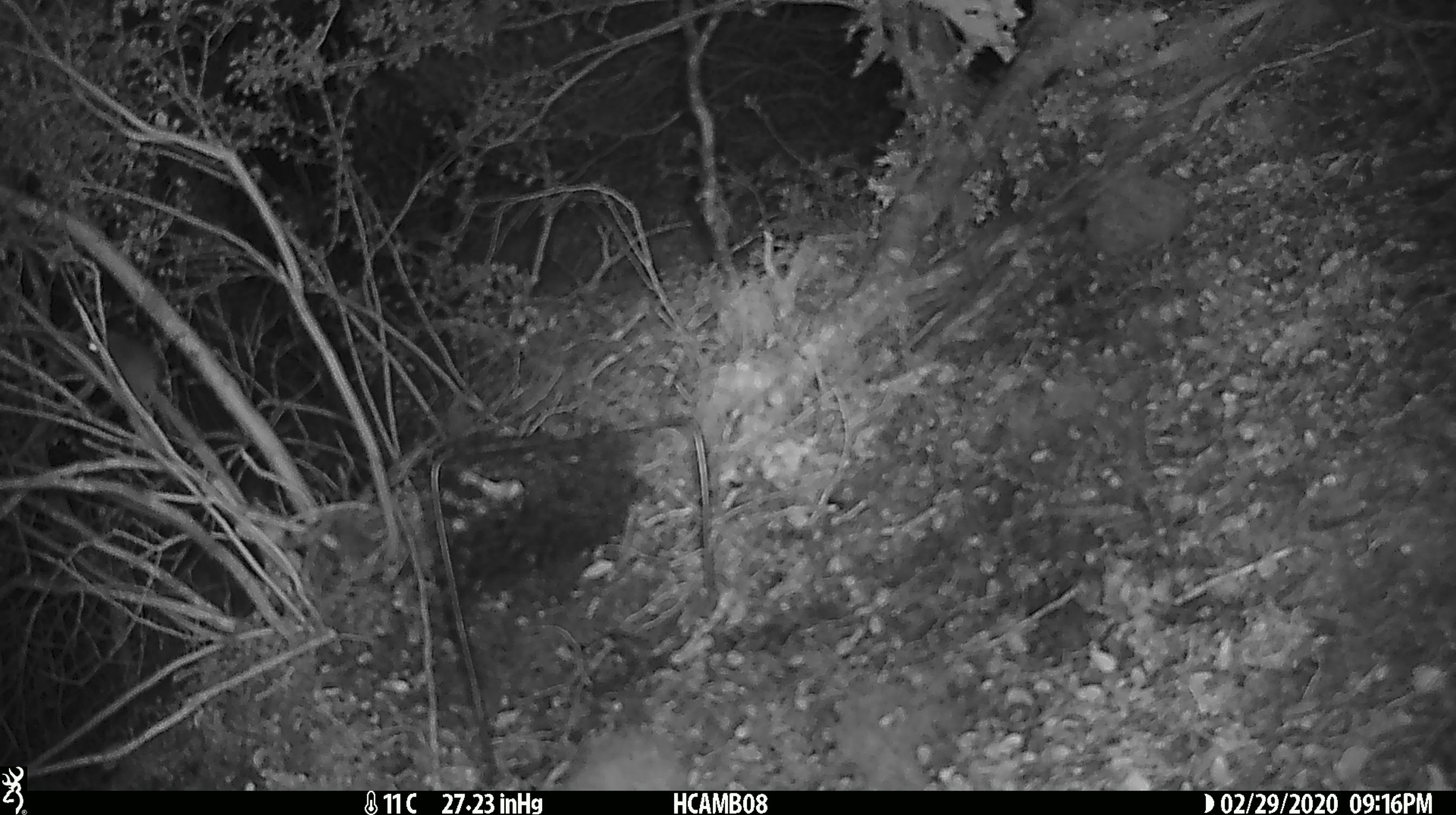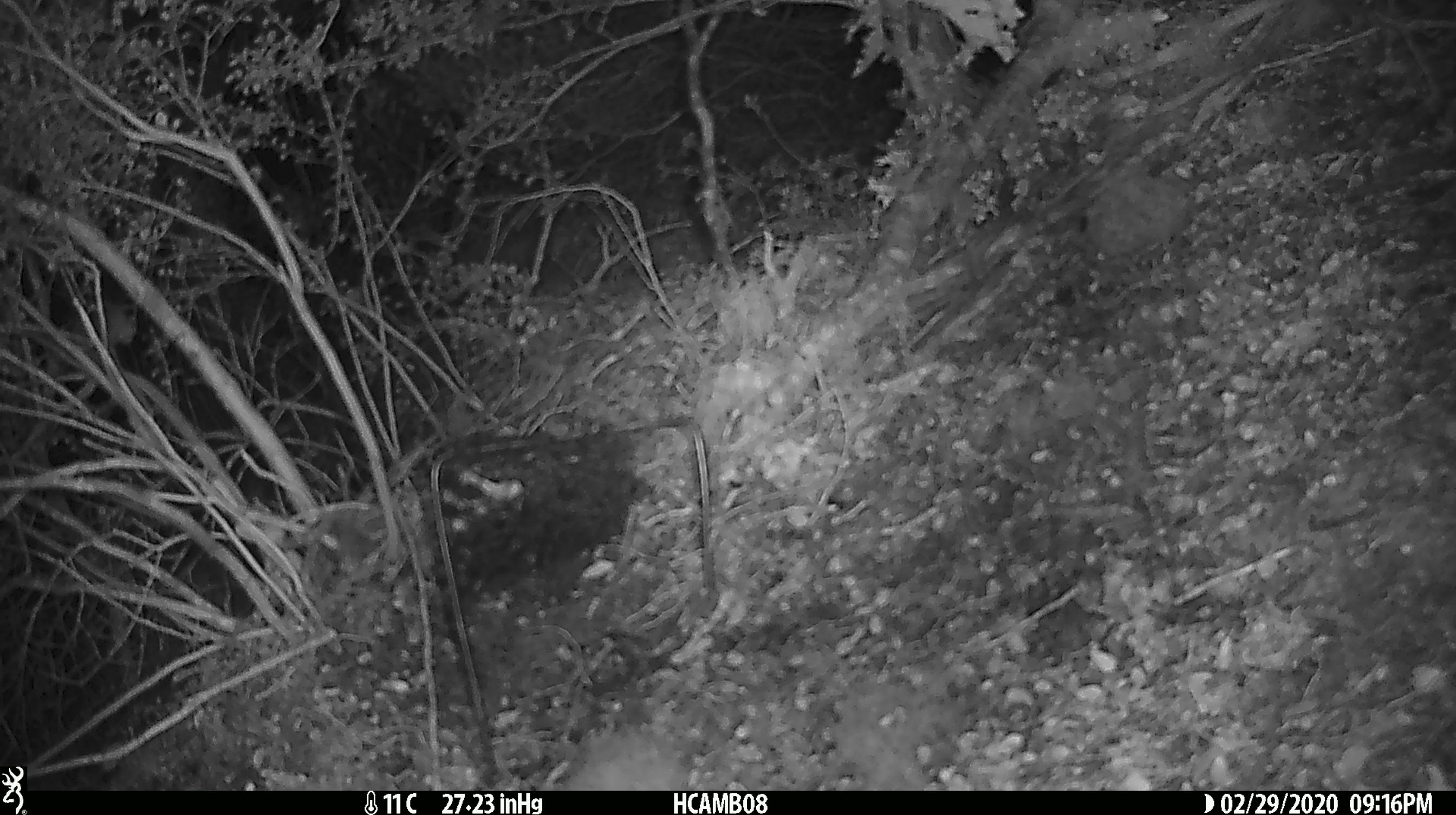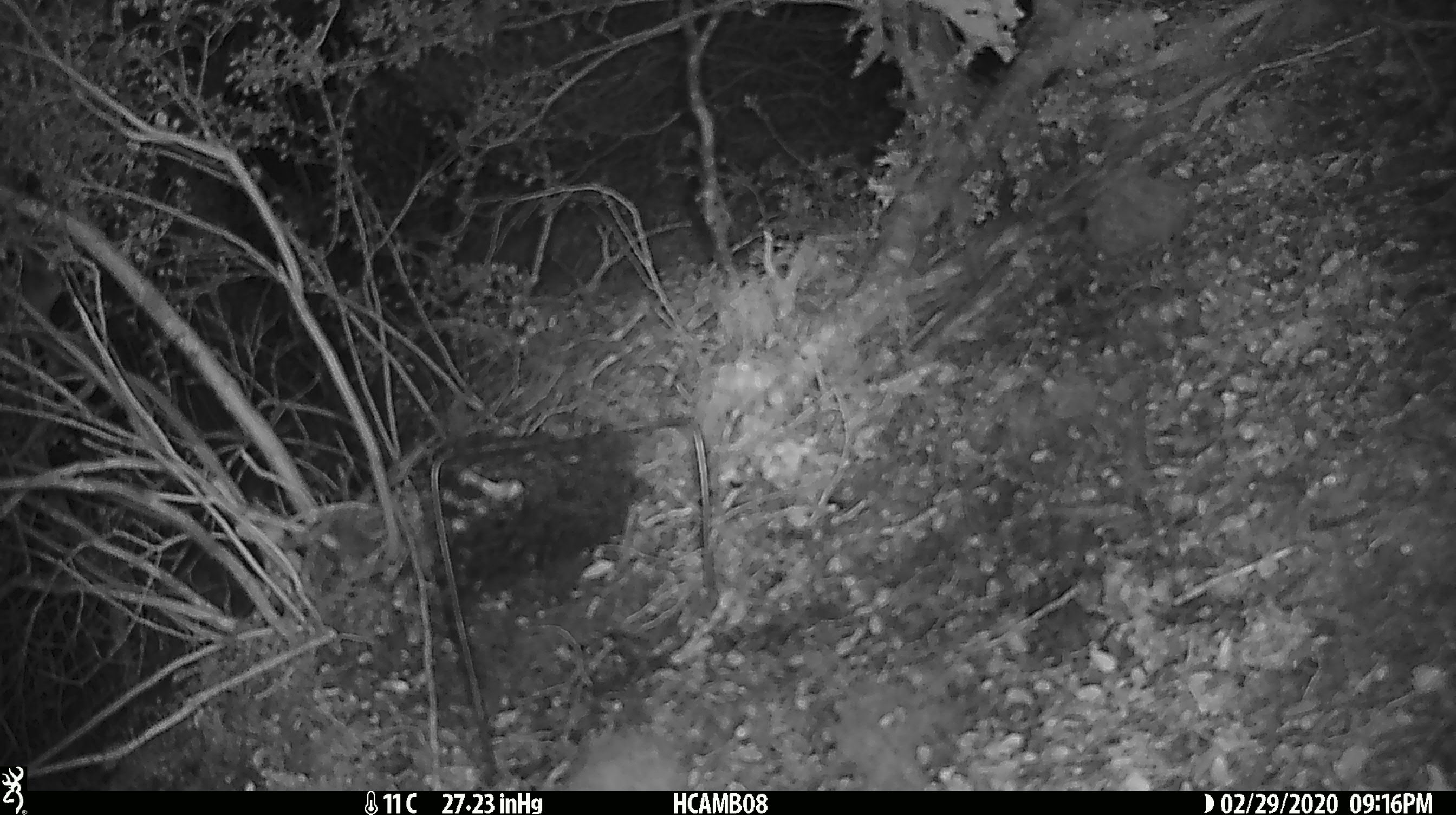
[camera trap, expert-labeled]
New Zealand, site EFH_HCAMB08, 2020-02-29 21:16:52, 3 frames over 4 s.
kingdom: Animalia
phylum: Chordata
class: Mammalia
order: Rodentia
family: Muridae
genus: Mus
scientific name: Mus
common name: mouse